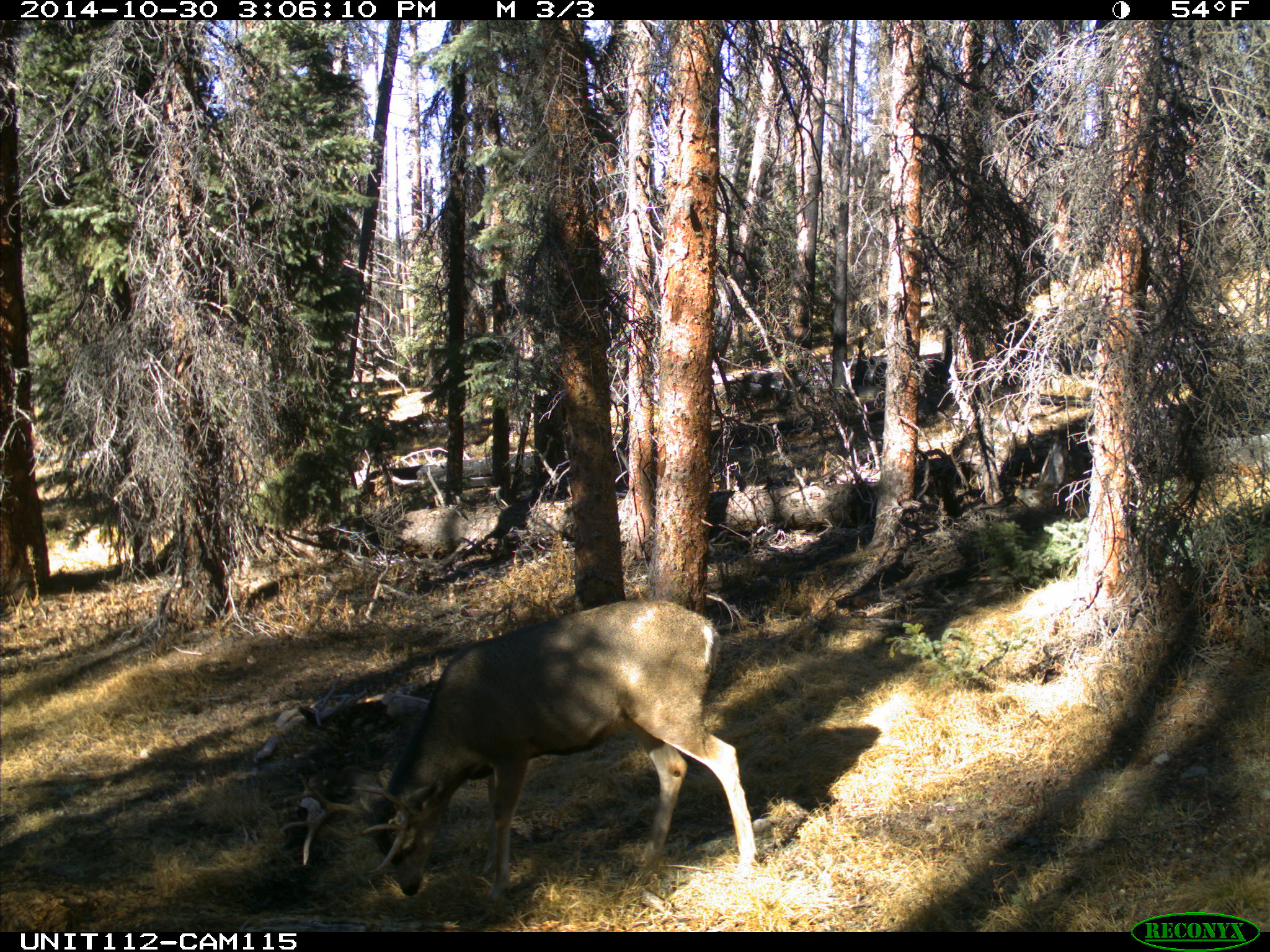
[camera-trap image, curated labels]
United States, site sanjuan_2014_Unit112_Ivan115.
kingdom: Animalia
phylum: Chordata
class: Mammalia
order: Artiodactyla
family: Cervidae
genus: Odocoileus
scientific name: Odocoileus hemionus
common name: mule deer